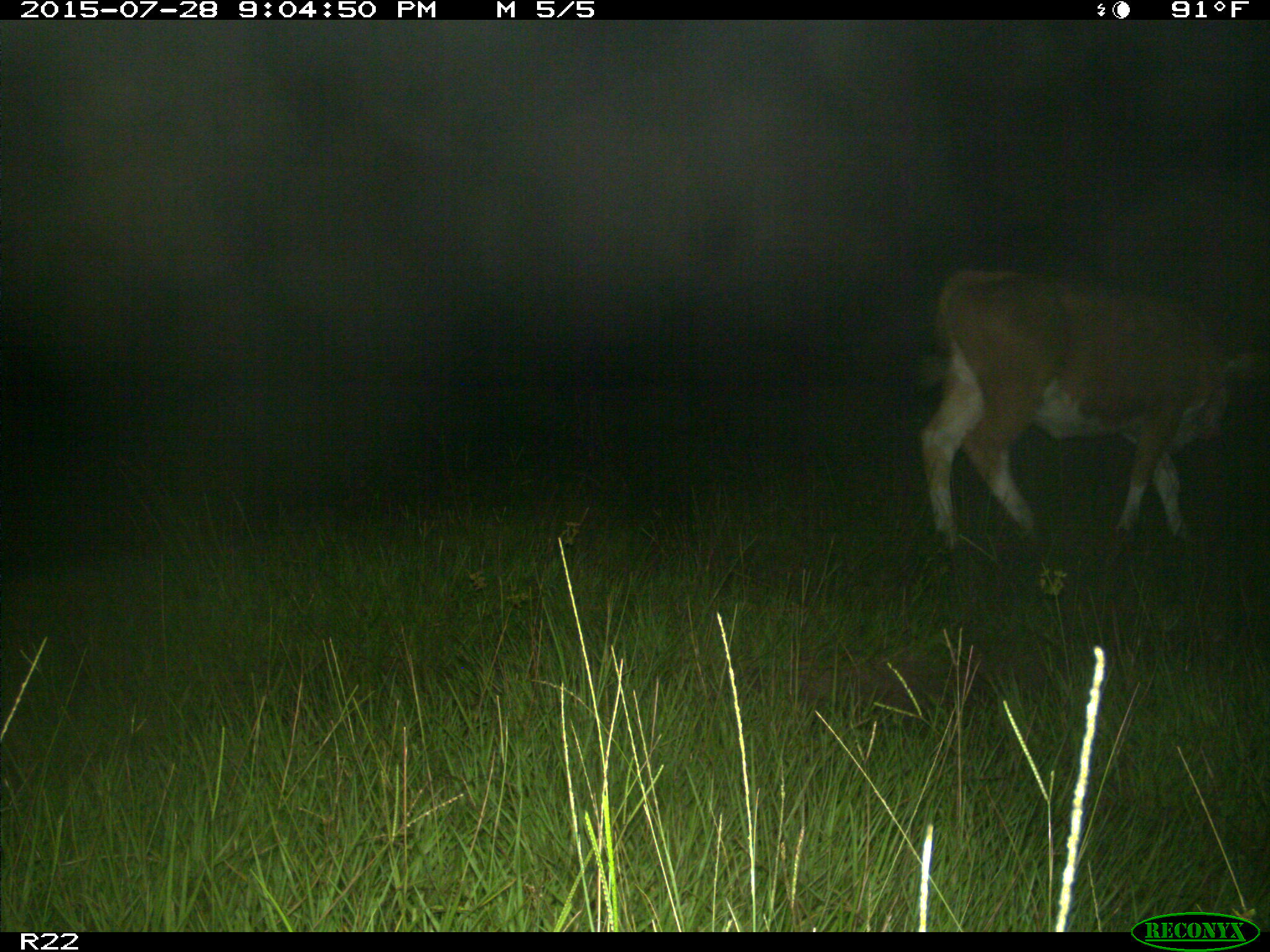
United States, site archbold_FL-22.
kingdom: Animalia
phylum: Chordata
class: Mammalia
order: Artiodactyla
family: Bovidae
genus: Bos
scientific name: Bos taurus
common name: domestic cow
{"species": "Bos taurus (domestic cow)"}